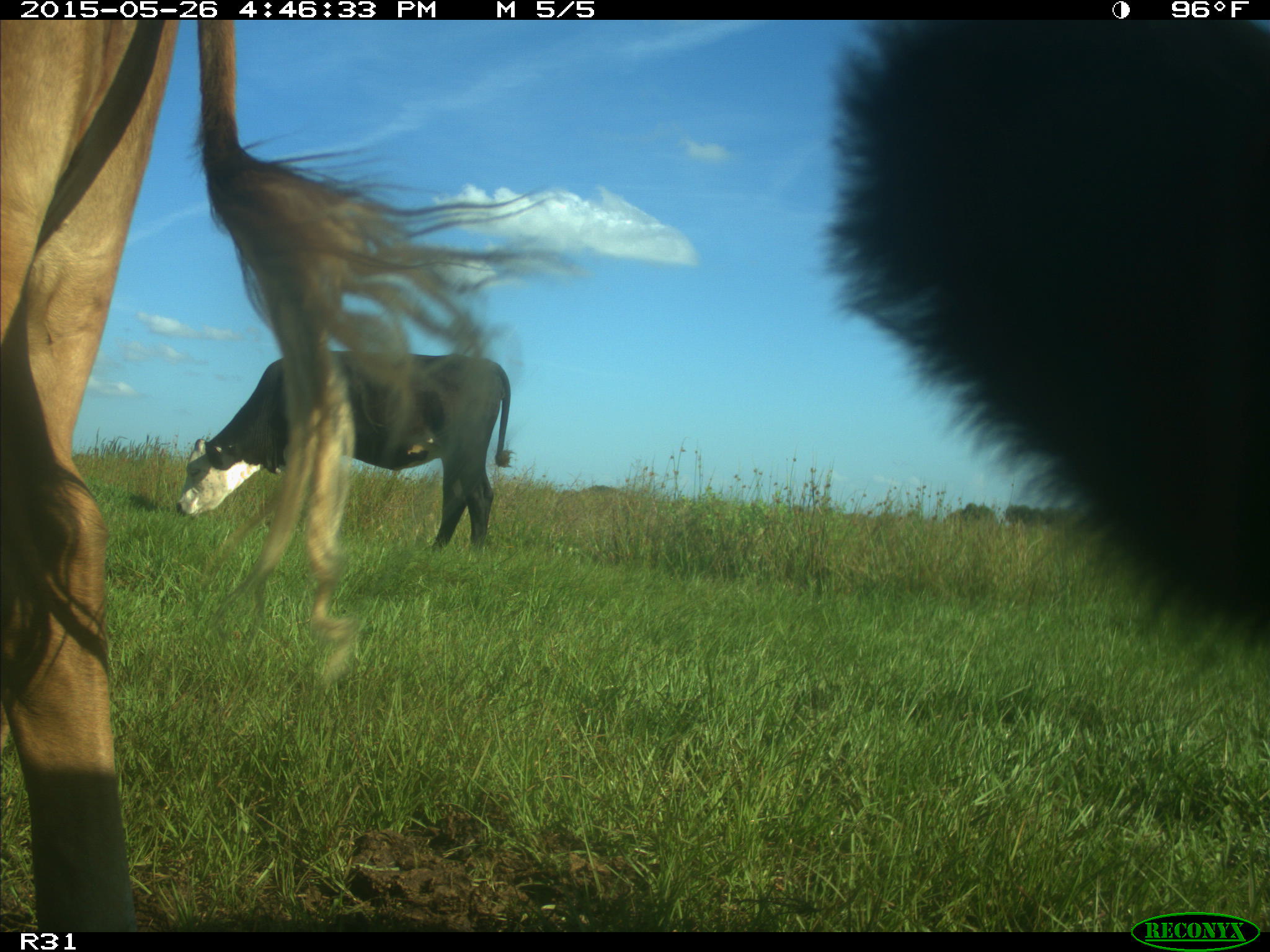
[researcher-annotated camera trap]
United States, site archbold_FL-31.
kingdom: Animalia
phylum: Chordata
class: Mammalia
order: Artiodactyla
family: Bovidae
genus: Bos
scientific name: Bos taurus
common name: domestic cow